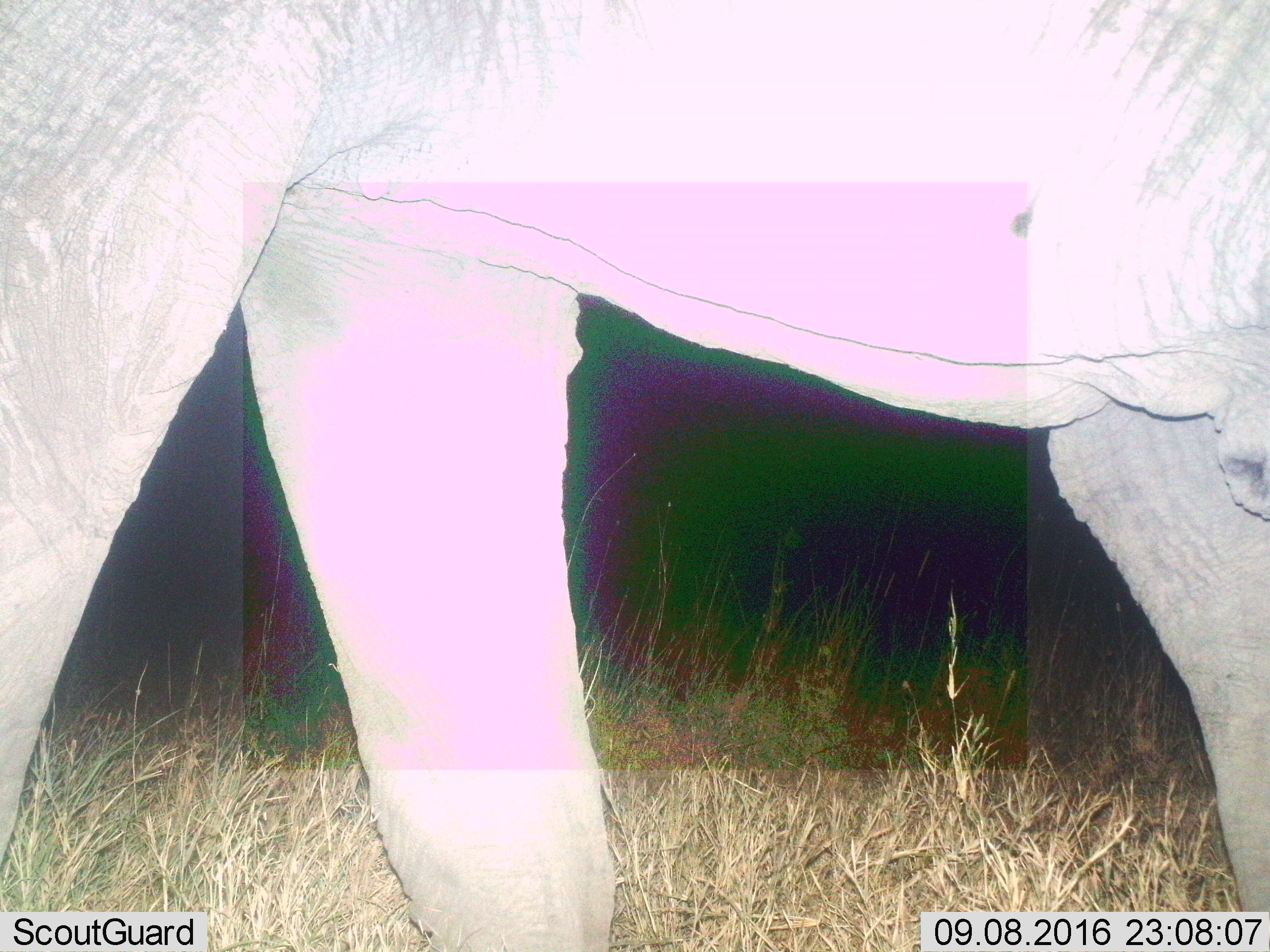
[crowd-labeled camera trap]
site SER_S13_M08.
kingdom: Animalia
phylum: Chordata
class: Mammalia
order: Proboscidea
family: Elephantidae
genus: Loxodonta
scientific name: Loxodonta africana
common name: african bush elephant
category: elephant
Elephant (african bush elephant) (Loxodonta africana), count 1. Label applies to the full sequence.